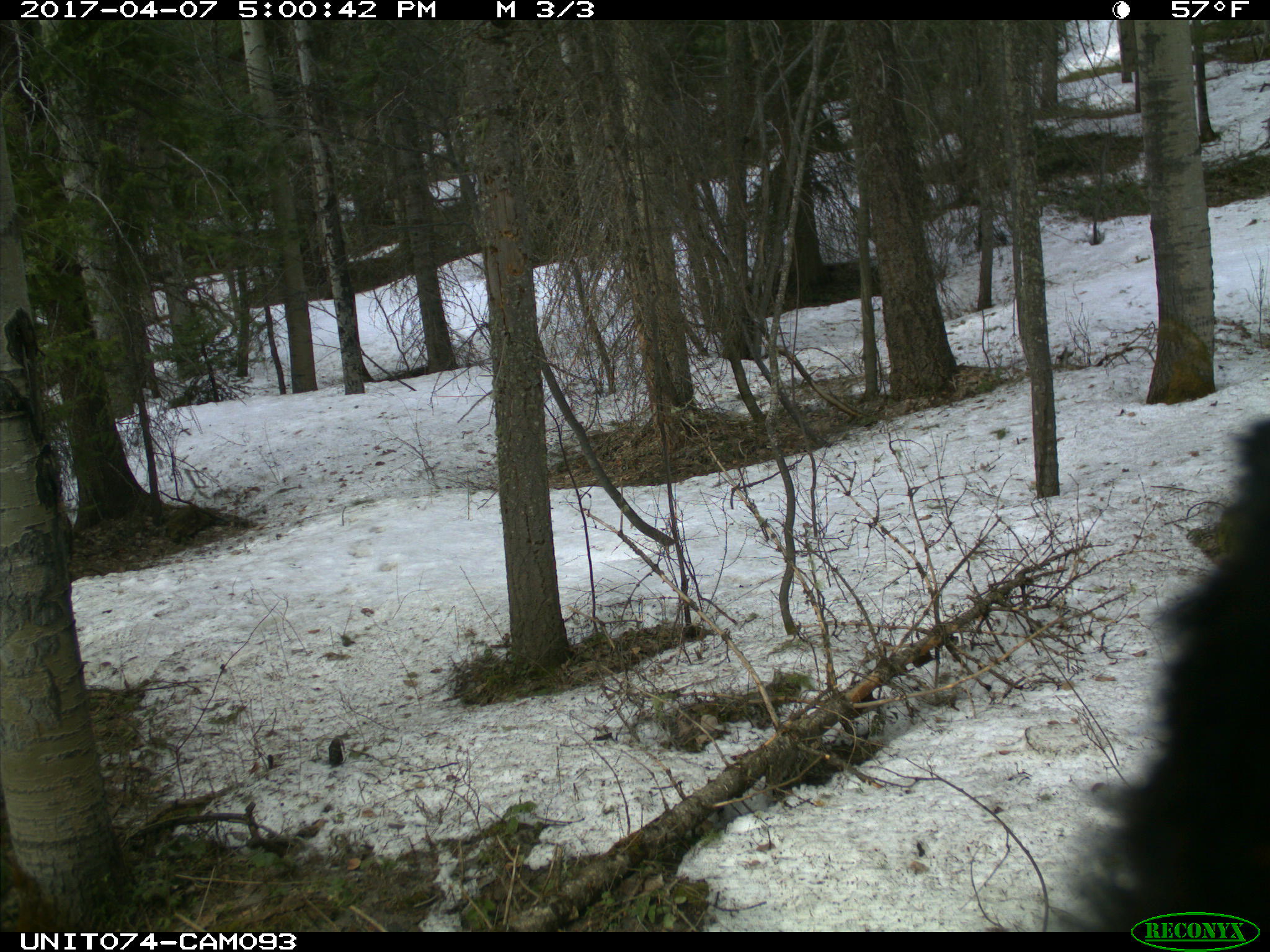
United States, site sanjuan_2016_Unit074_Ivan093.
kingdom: Animalia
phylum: Chordata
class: Mammalia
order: Carnivora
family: Ursidae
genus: Ursus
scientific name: Ursus americanus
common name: american black bear